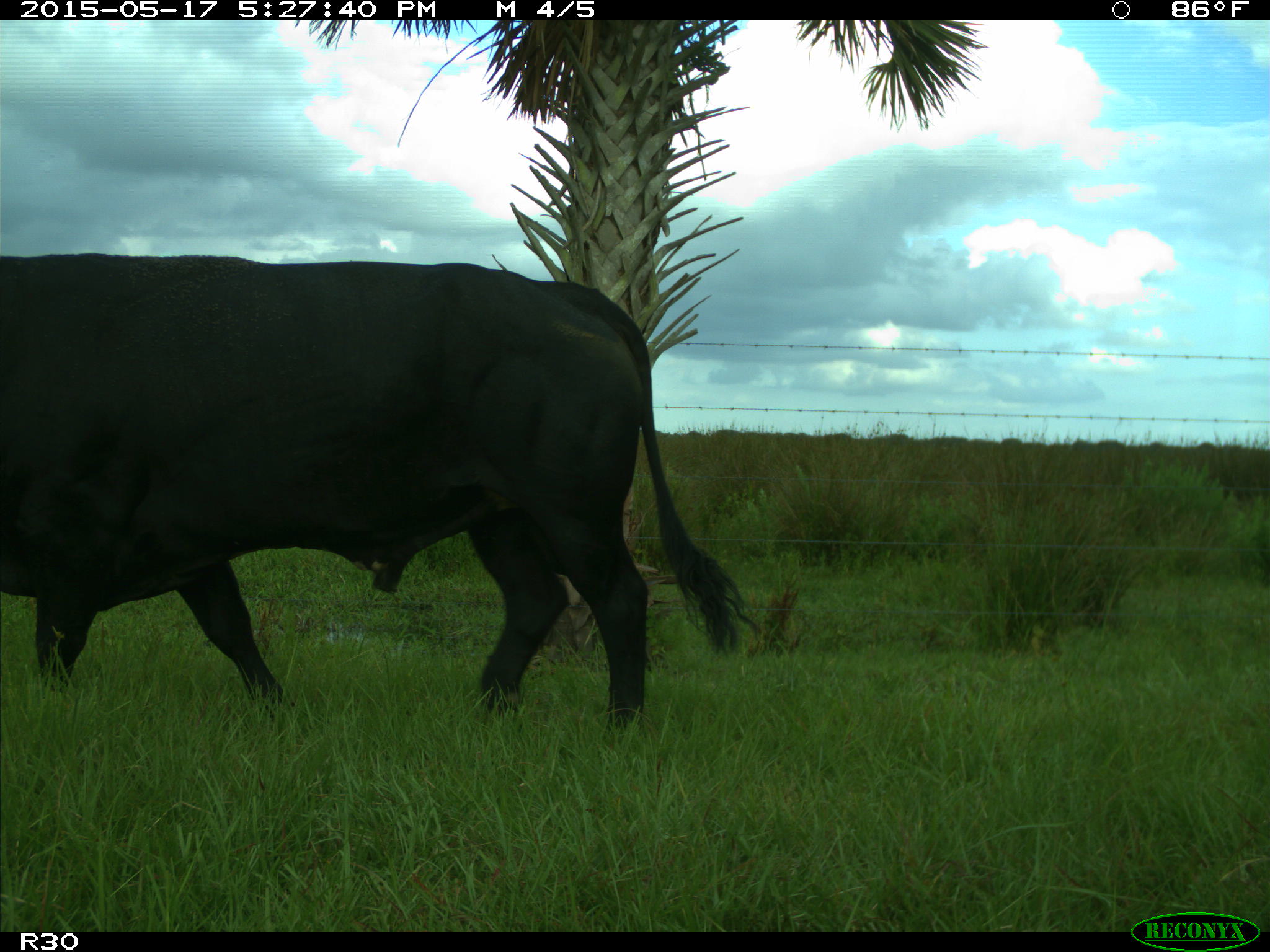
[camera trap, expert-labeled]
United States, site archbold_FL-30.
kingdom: Animalia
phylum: Chordata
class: Mammalia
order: Artiodactyla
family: Bovidae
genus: Bos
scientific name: Bos taurus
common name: domestic cow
Bos taurus (domestic cow).